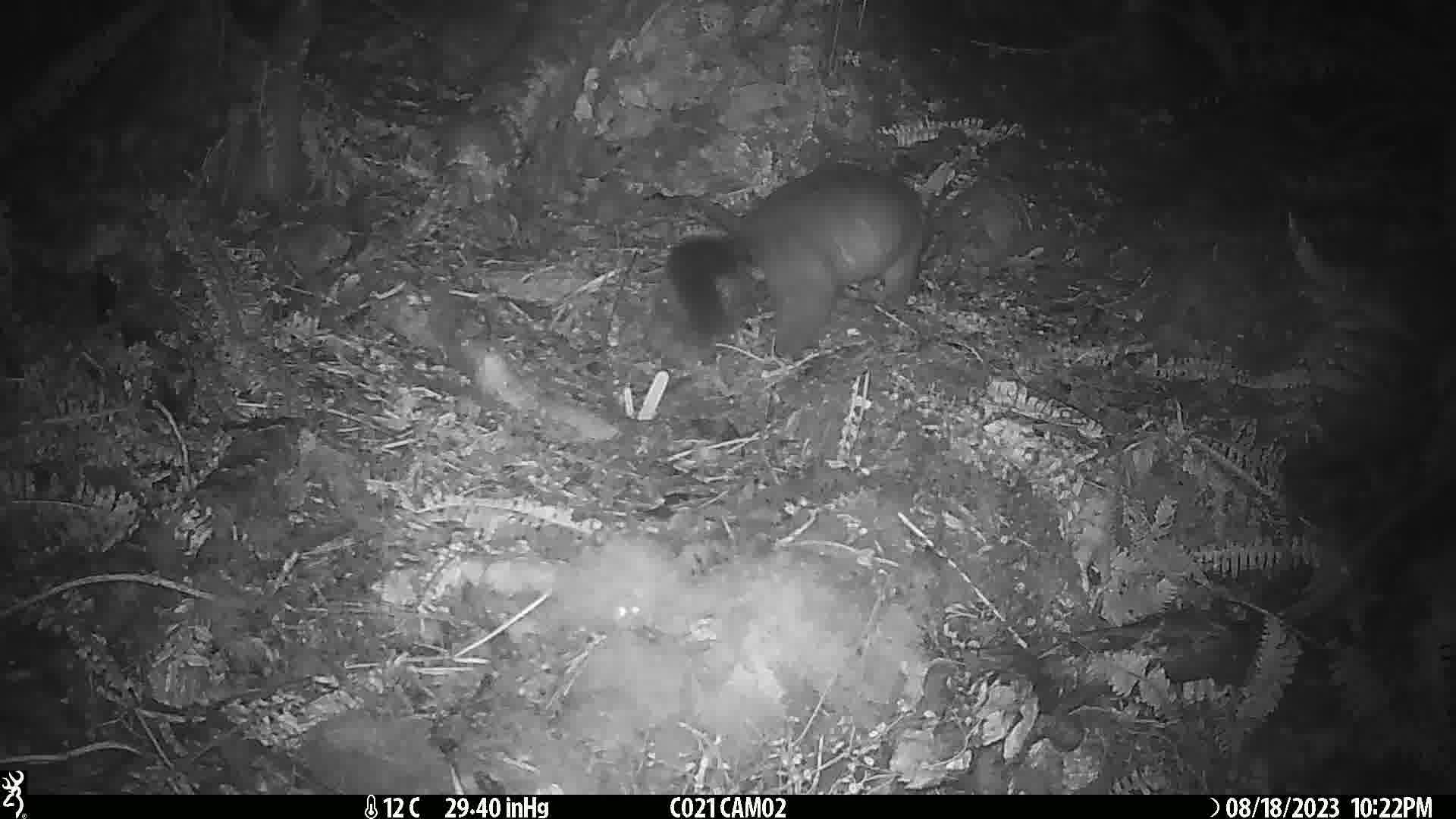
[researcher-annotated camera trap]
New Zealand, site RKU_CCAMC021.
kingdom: Animalia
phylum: Chordata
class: Mammalia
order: Diprotodontia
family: Phalangeridae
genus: Trichosurus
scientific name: Trichosurus vulpecula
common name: common brushtail possum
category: possum